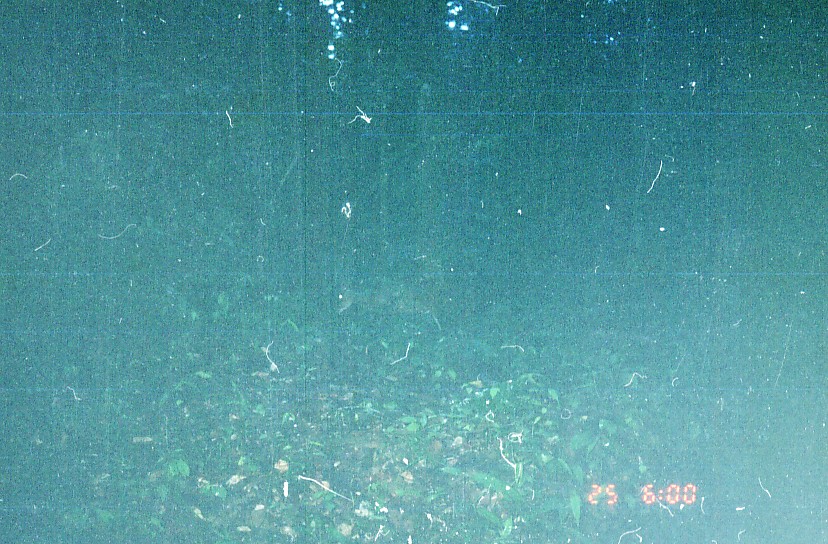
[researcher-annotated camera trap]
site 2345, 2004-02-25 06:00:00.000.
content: unidentified animal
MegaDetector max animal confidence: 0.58